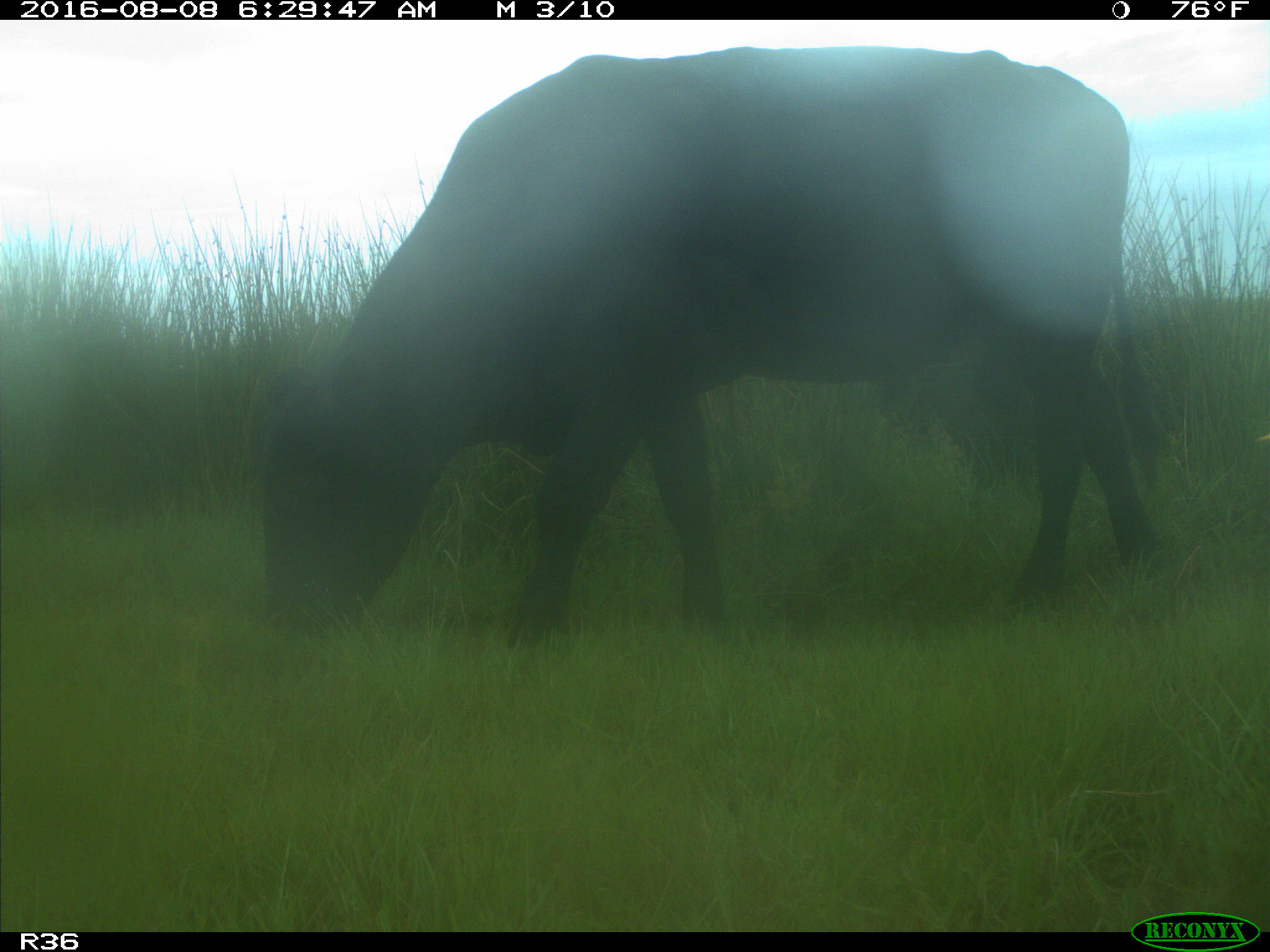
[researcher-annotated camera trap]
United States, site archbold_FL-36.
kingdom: Animalia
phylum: Chordata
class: Mammalia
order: Artiodactyla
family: Bovidae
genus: Bos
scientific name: Bos taurus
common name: domestic cow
Bos taurus (domestic cow).